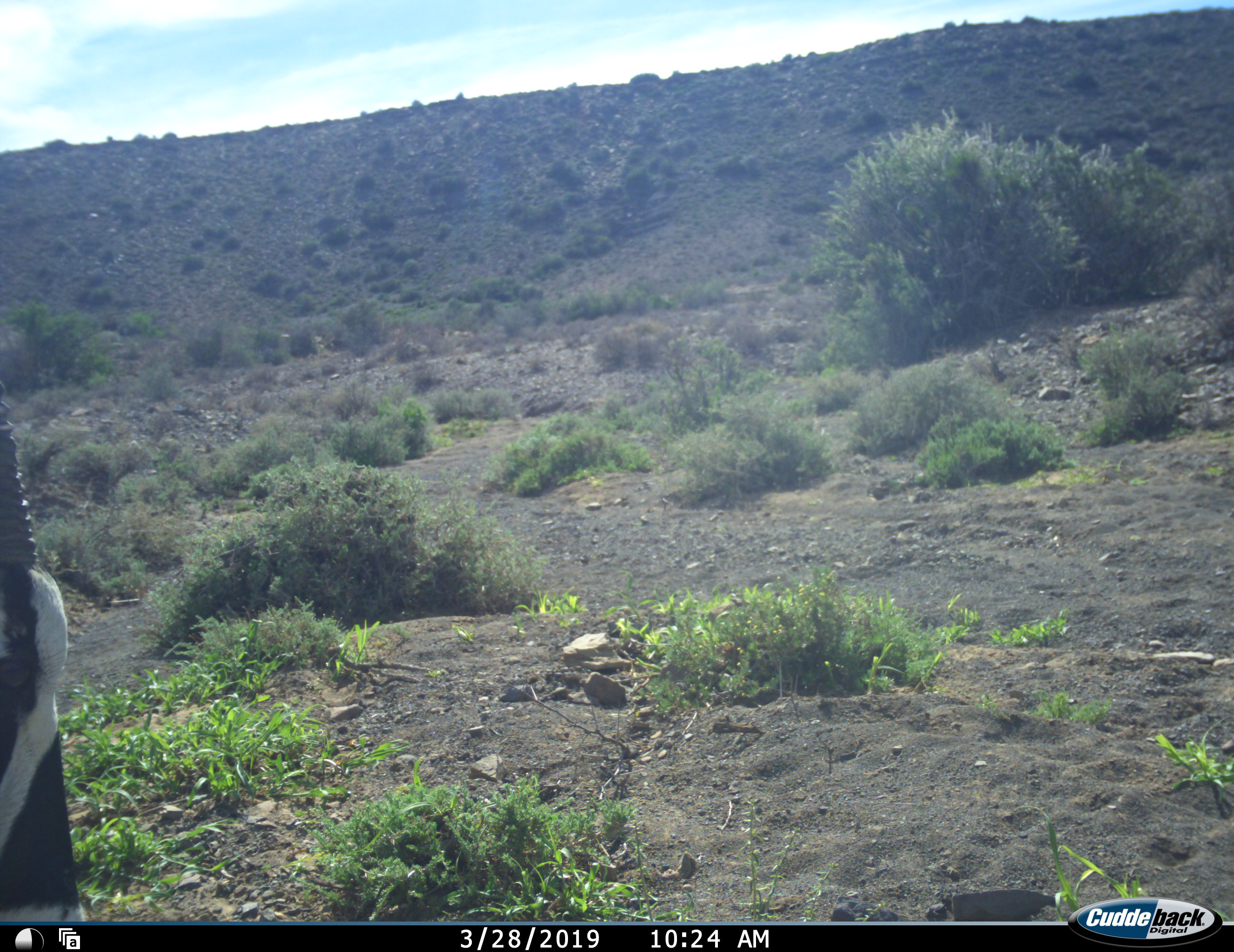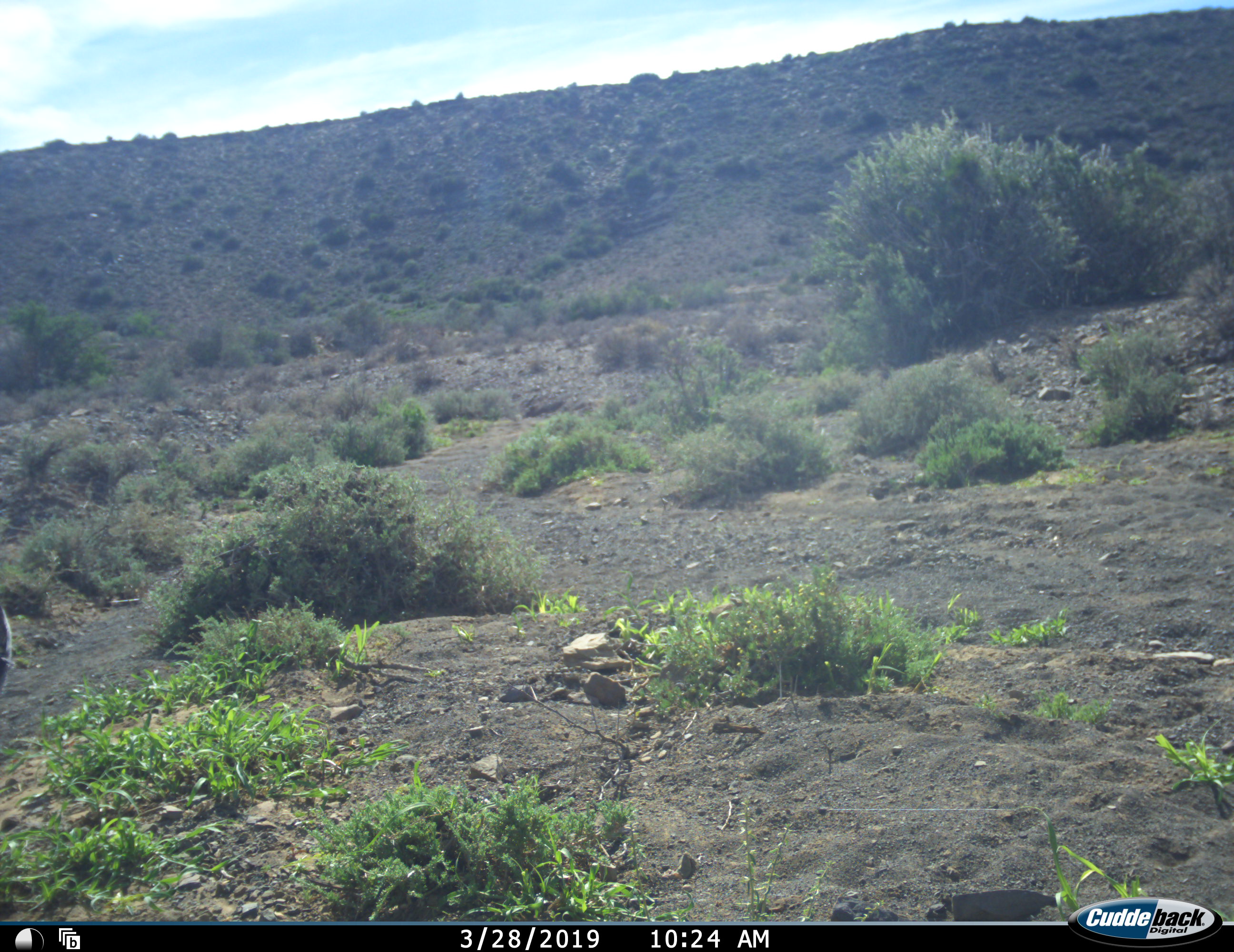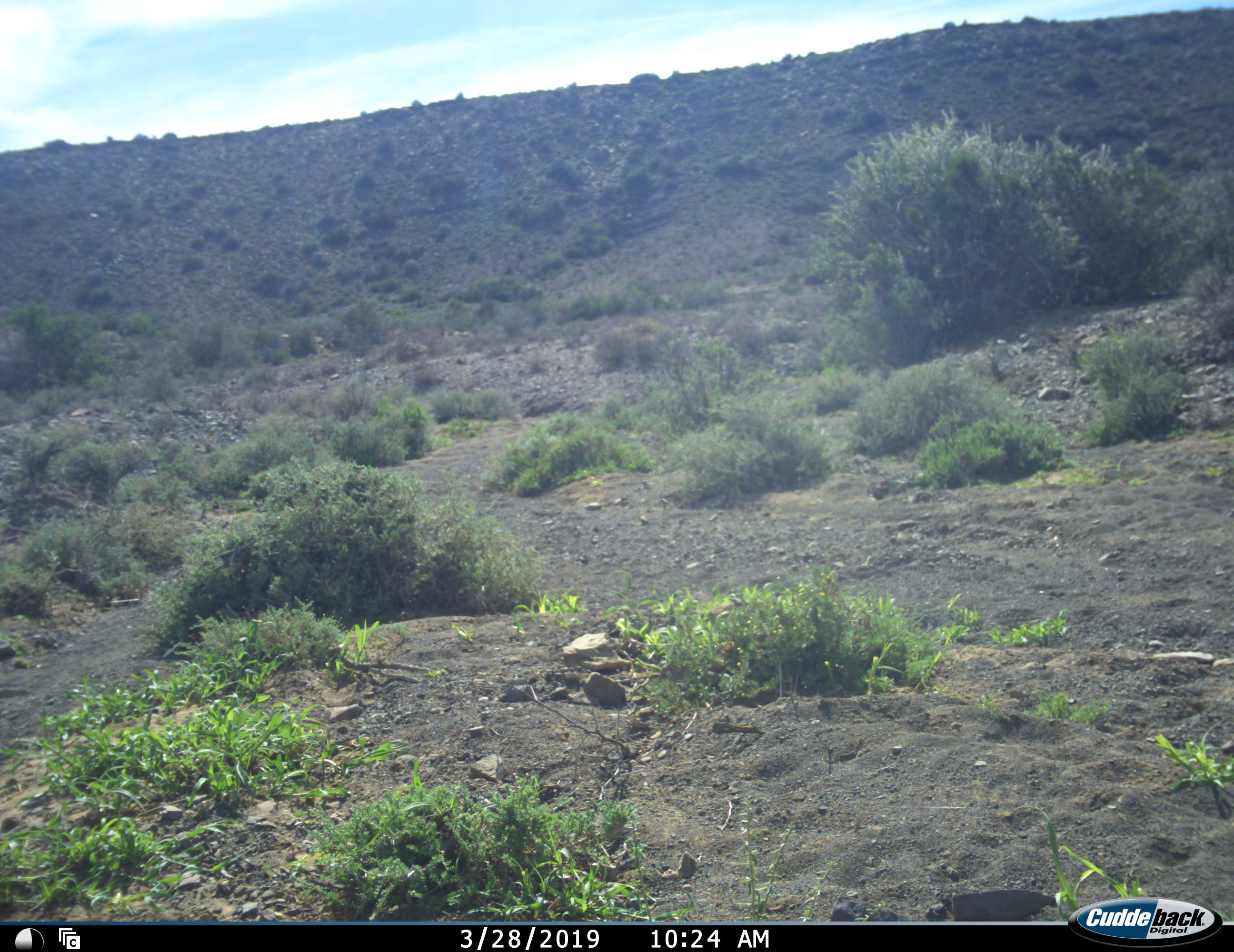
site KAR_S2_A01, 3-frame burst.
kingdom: Animalia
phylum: Chordata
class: Mammalia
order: Artiodactyla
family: Bovidae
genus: Oryx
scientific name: Oryx gazella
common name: gemsbok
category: oryx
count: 1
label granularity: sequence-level